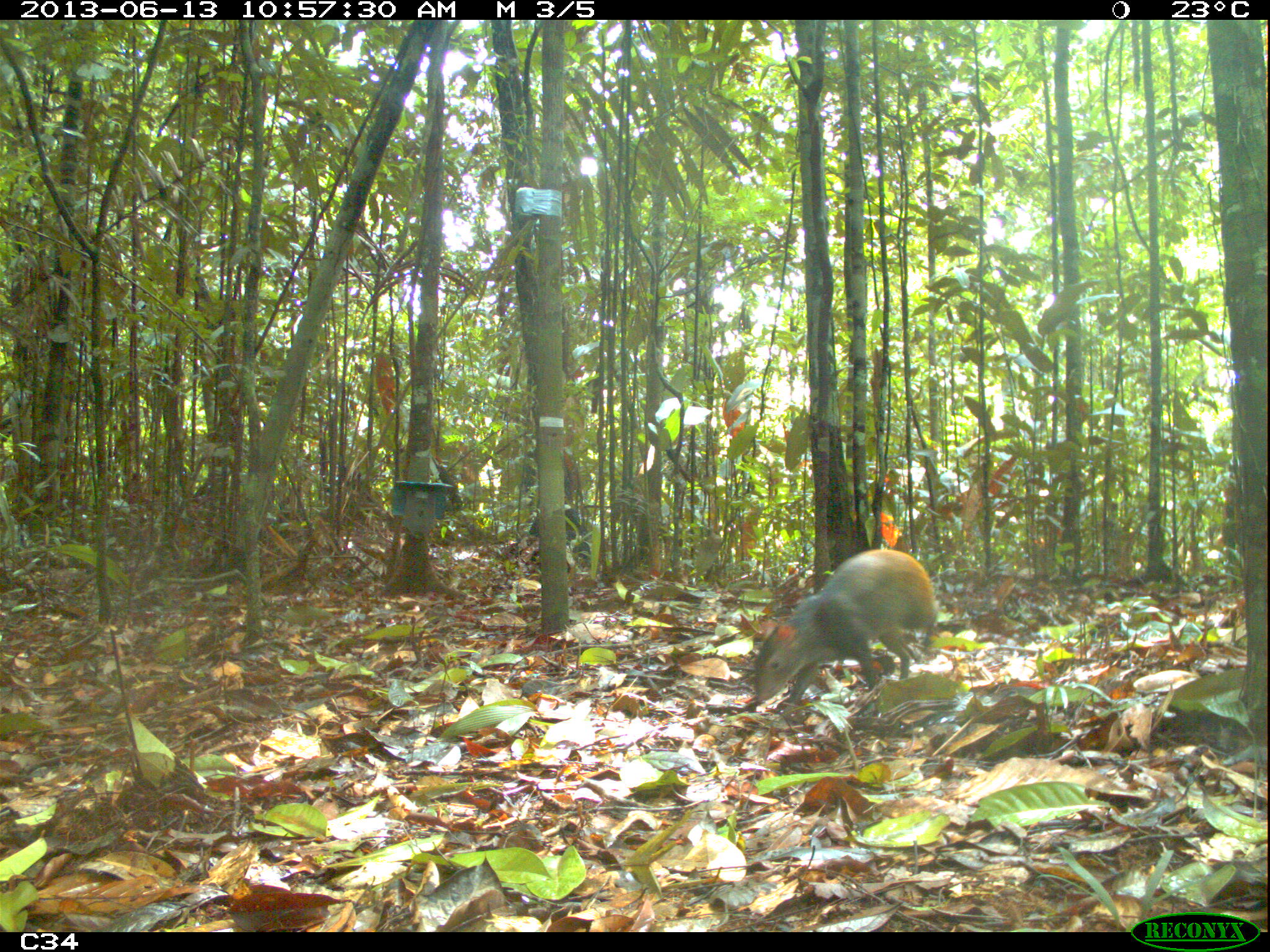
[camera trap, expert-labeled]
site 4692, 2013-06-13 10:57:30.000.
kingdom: Animalia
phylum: Chordata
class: Mammalia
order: Rodentia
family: Dasyproctidae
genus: Dasyprocta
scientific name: Dasyprocta leporina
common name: red-rumped agouti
Dasyprocta leporina (red-rumped agouti), count 2, age adult.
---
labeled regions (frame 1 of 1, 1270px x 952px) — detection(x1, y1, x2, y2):
dasyprocta leporina: detection(752, 547, 937, 706)